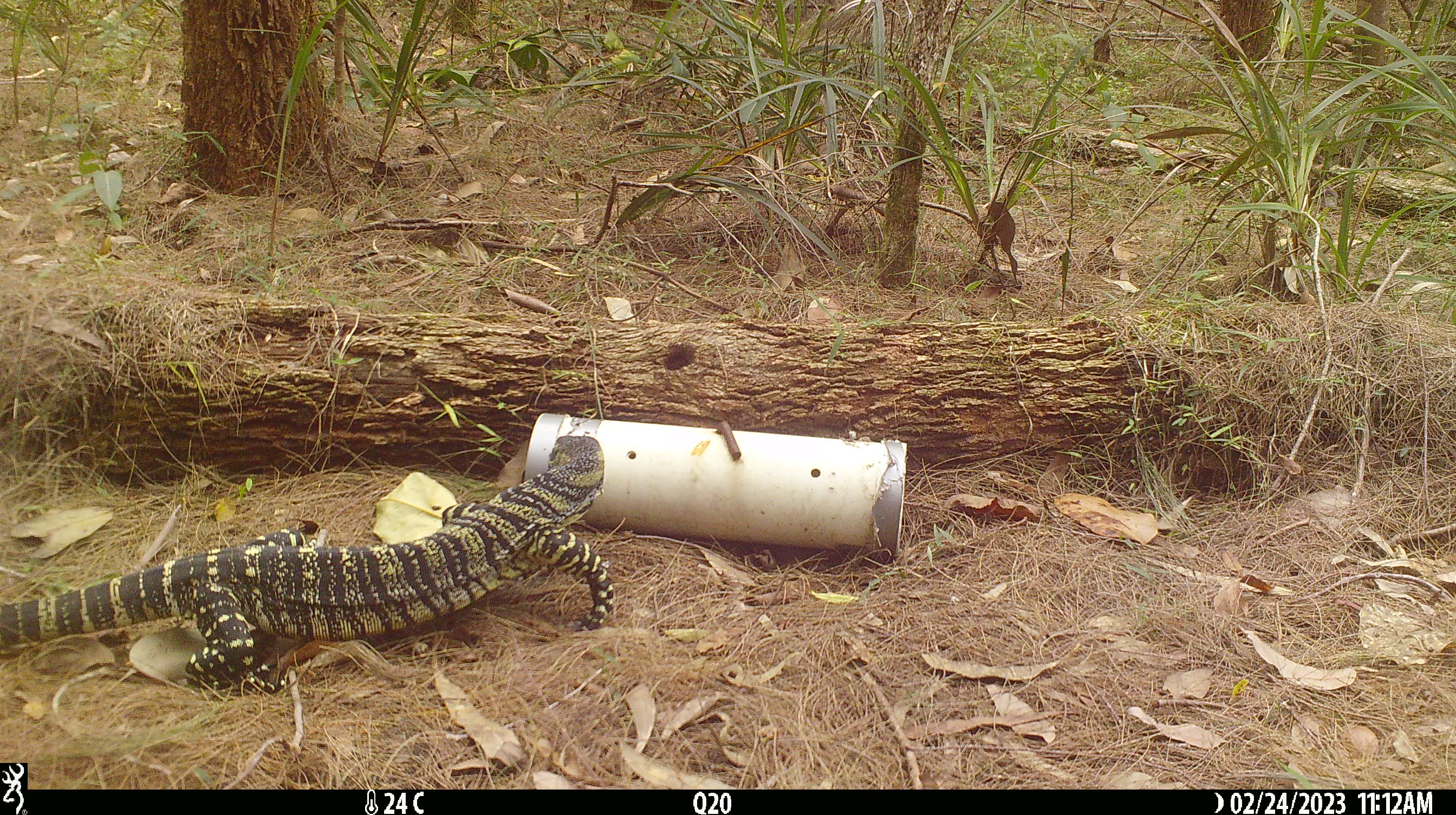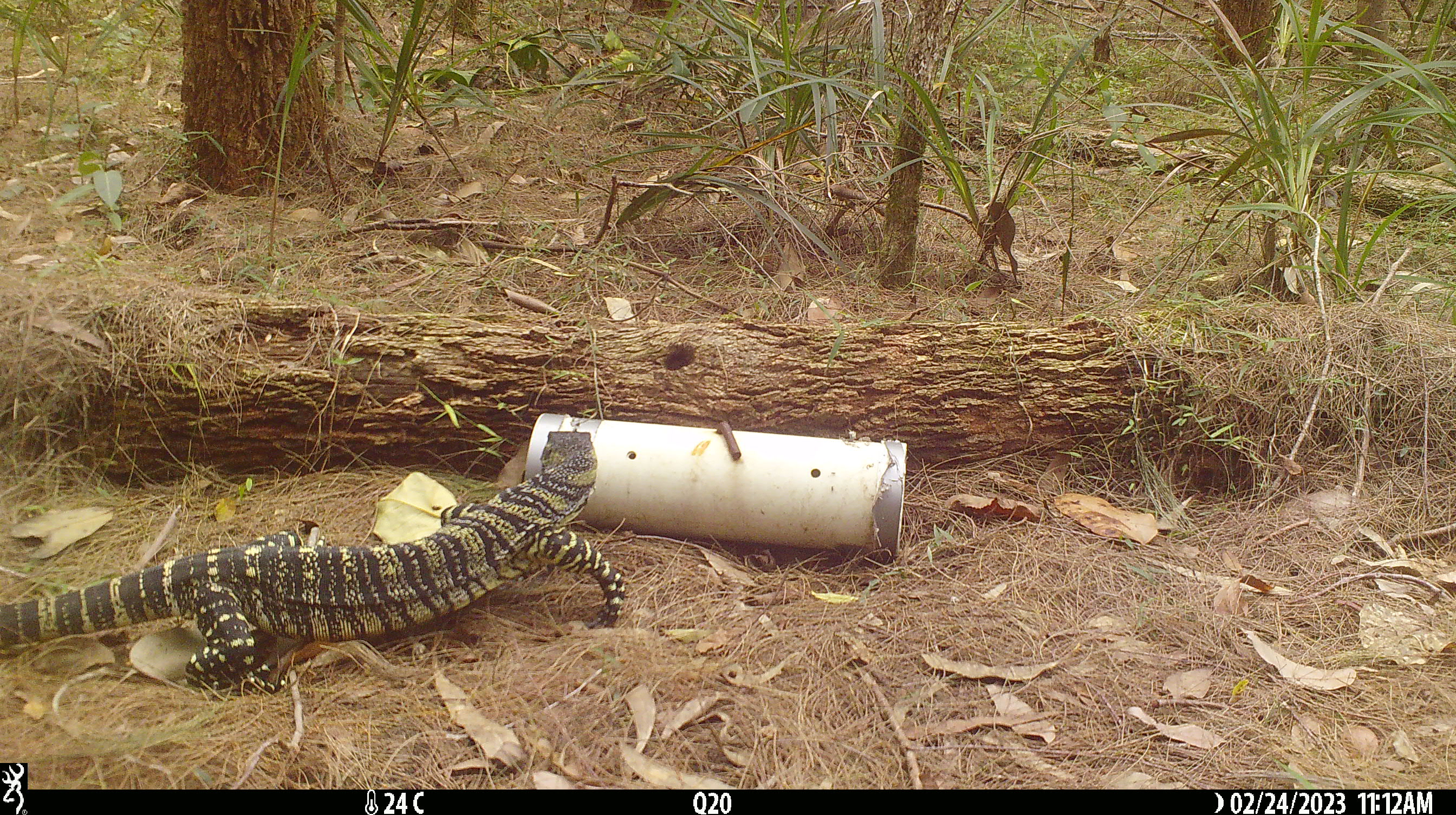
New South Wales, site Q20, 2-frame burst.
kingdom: Animalia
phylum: Chordata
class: Reptilia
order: Squamata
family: Varanidae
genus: Varanus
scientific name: Varanus varius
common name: lace monitor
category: goanna